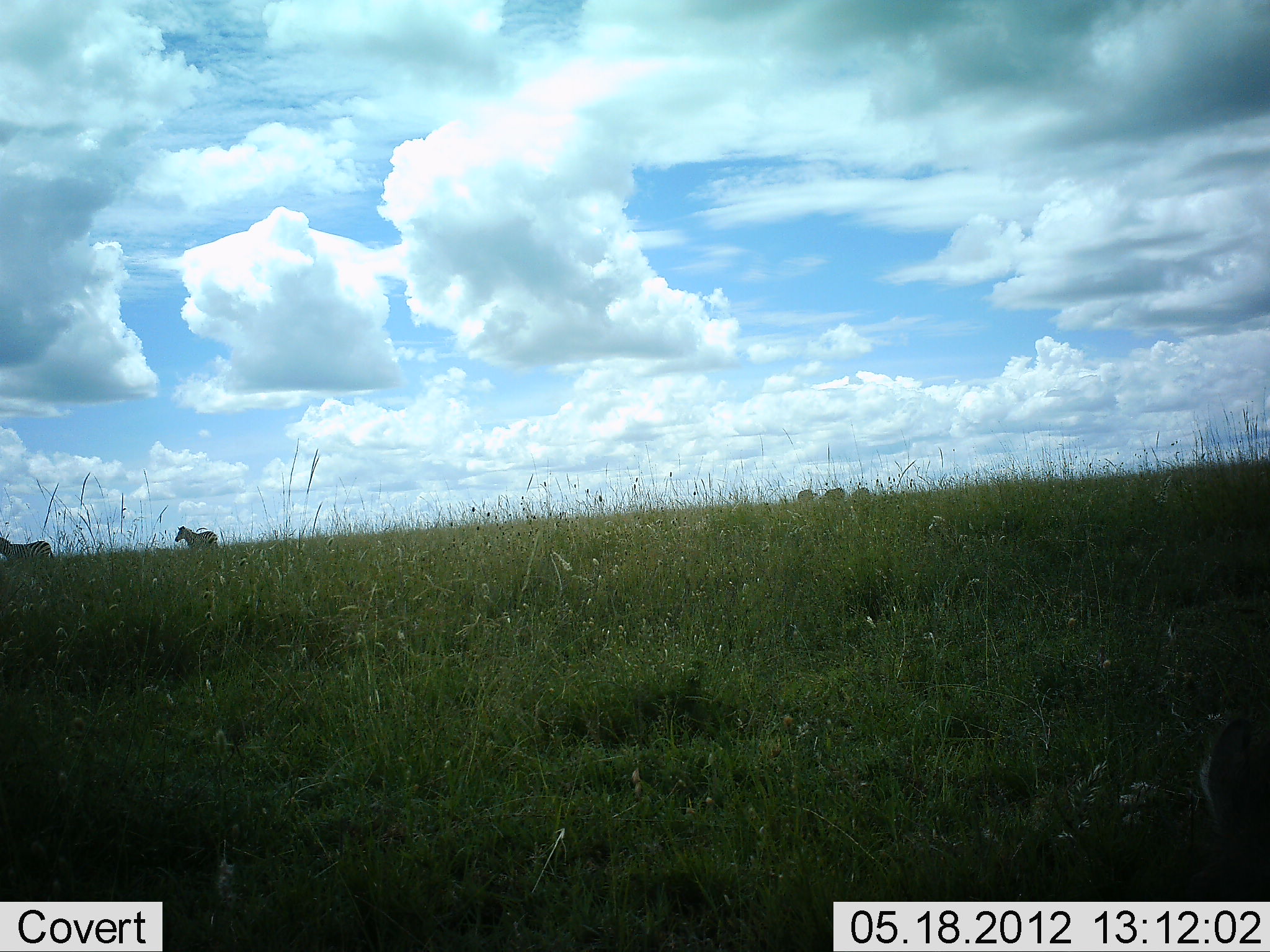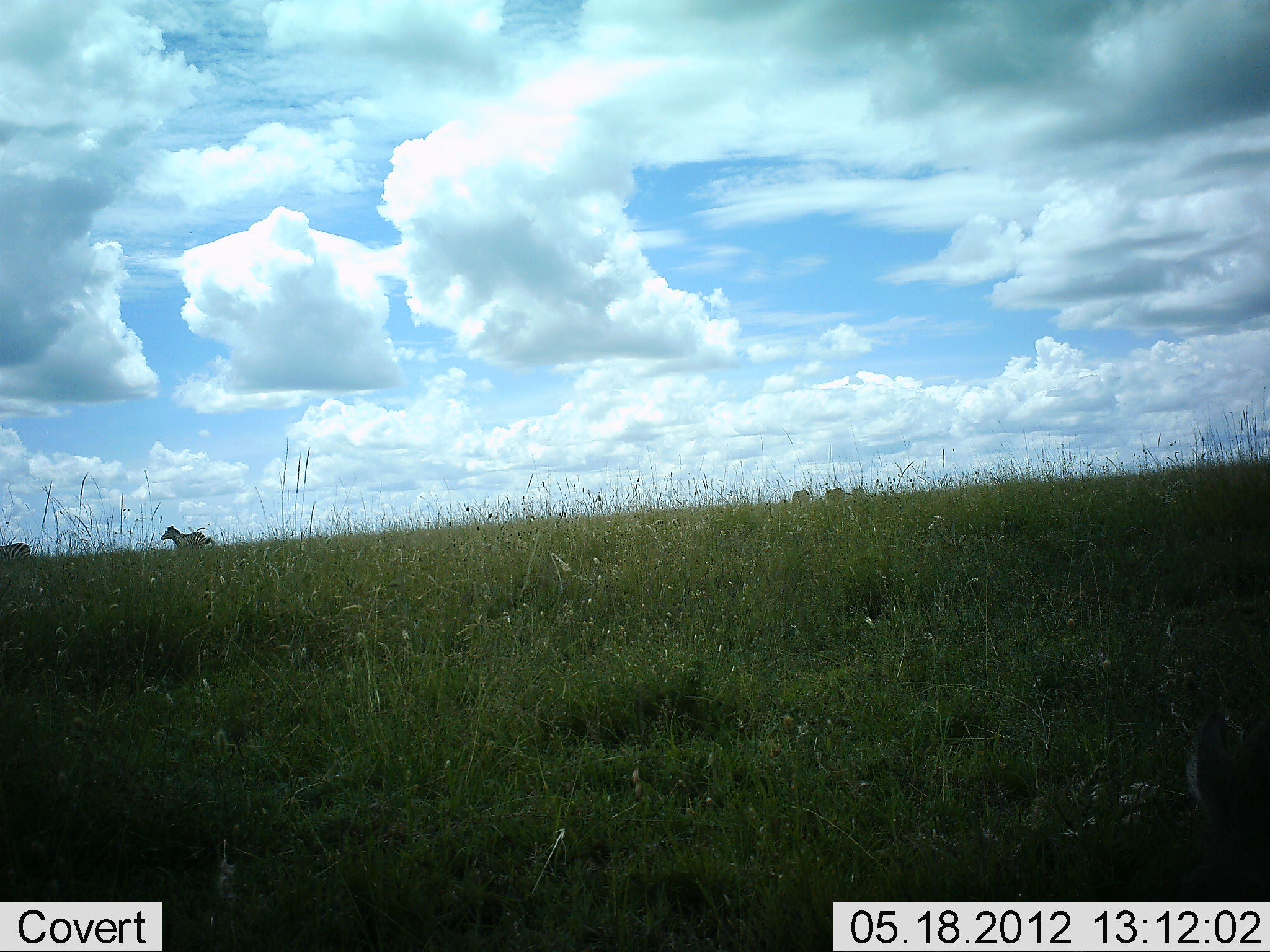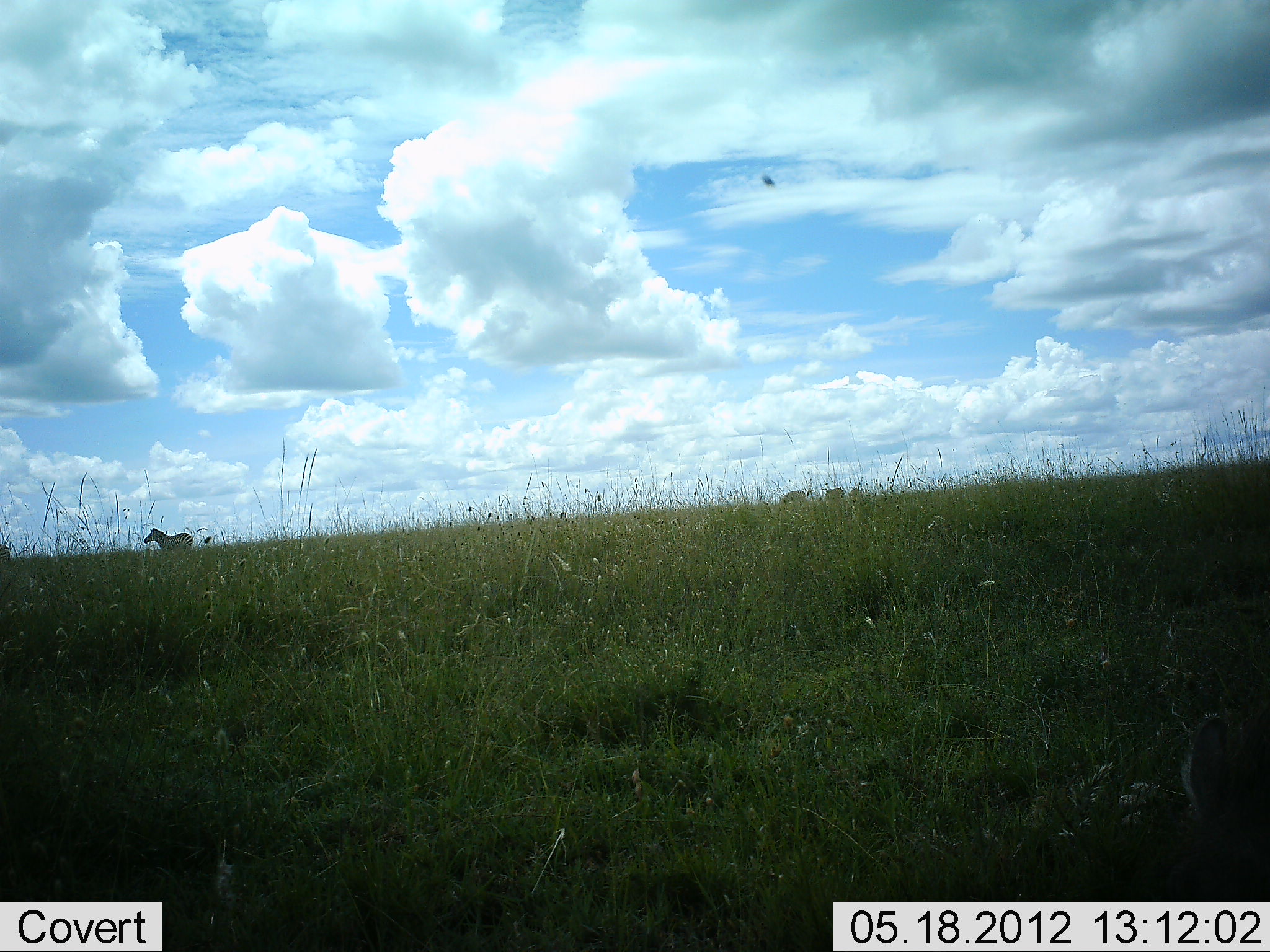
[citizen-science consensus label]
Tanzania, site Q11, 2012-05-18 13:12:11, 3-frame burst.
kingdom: Animalia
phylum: Chordata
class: Mammalia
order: Perissodactyla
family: Equidae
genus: Equus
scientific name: Equus quagga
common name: plains zebra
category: zebra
Zebra (plains zebra) (Equus quagga), count 4. Behavior (volunteer vote fractions): standing 30%, resting 0%, moving 100%, interacting 0%. Young present (vote fraction): 0%. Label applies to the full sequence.